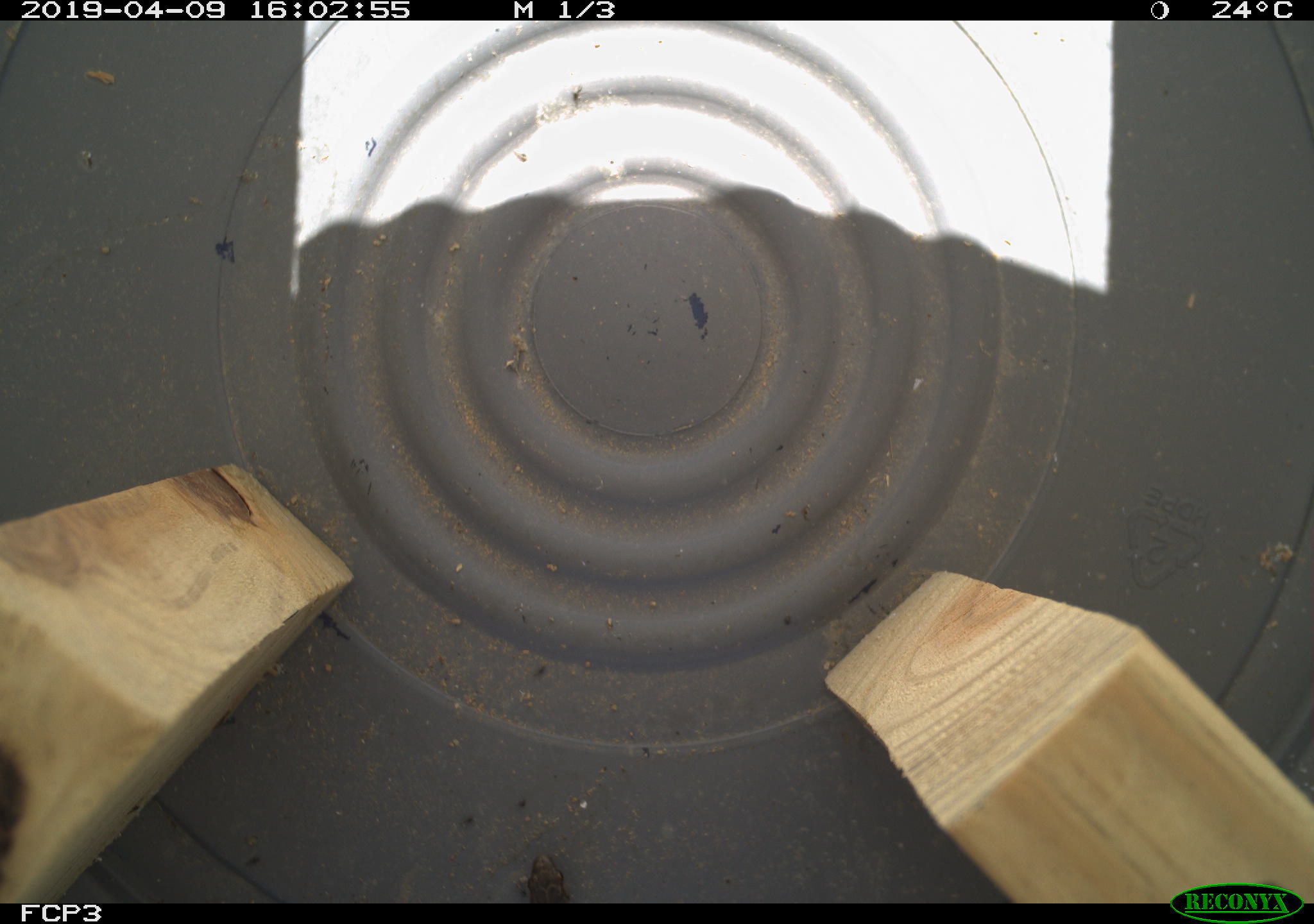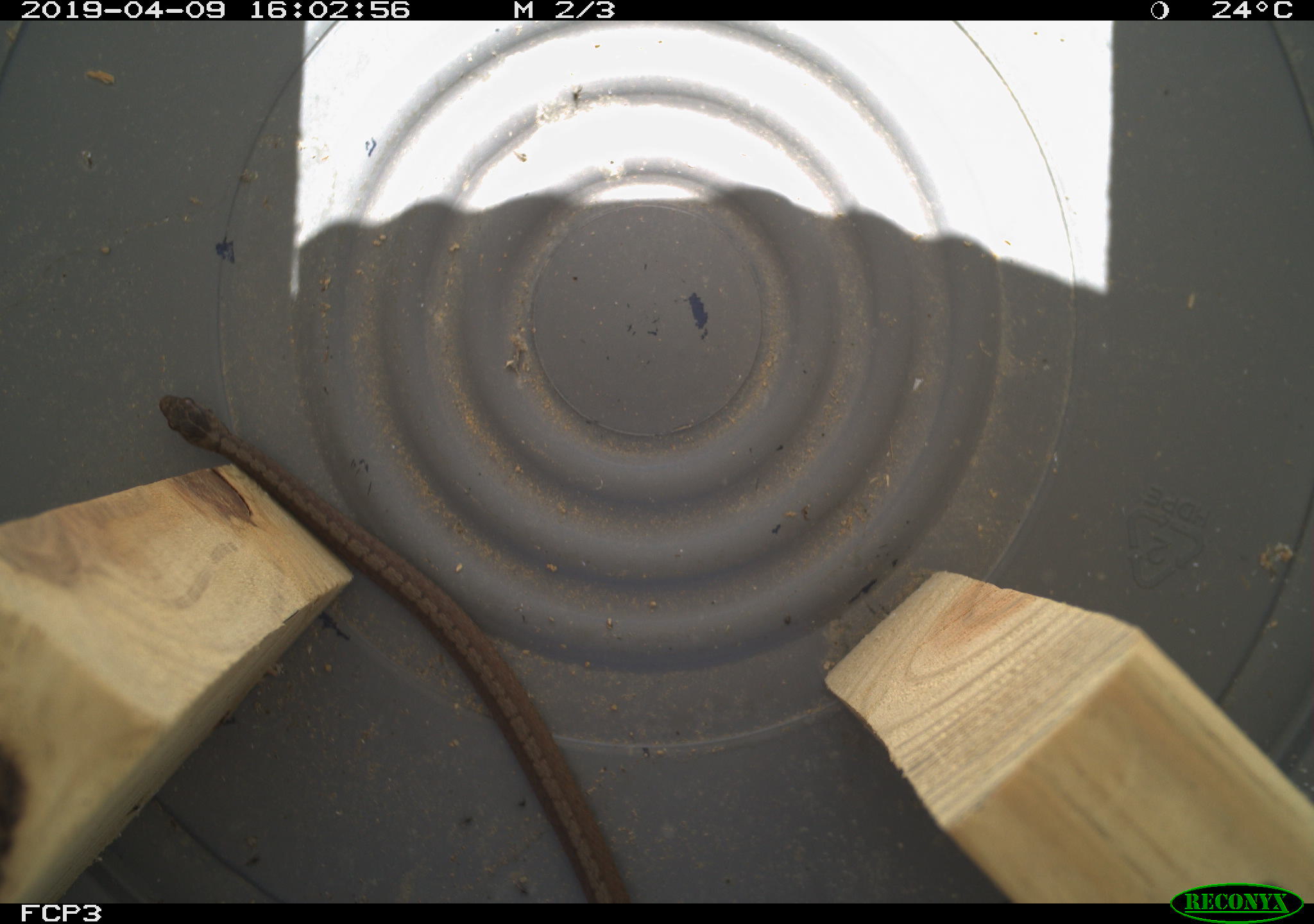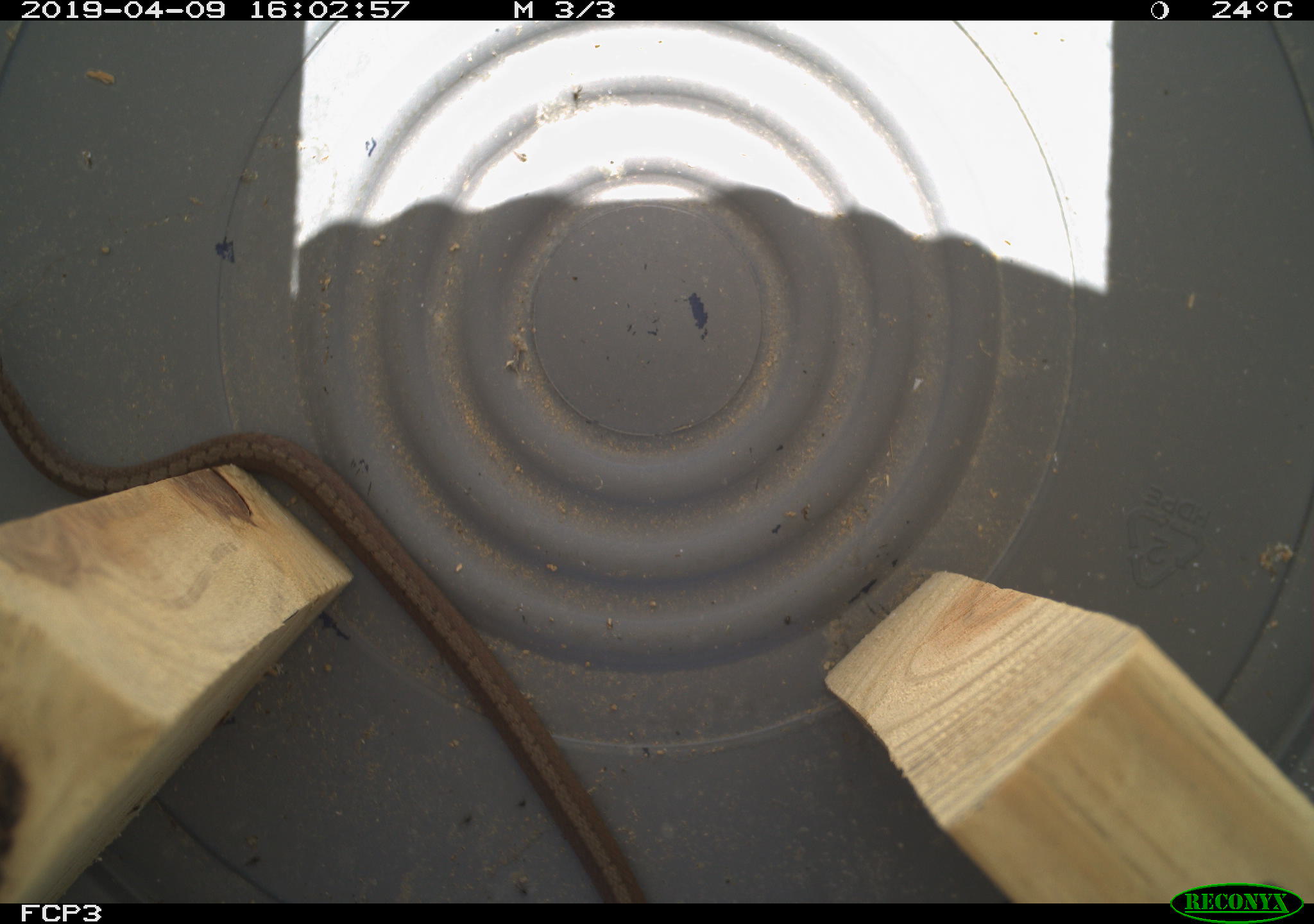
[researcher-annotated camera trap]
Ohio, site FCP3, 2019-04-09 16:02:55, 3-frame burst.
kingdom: Animalia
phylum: Chordata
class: Reptilia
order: Squamata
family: Colubridae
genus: Storeria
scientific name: Storeria dekayi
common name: dekay's brownsnake